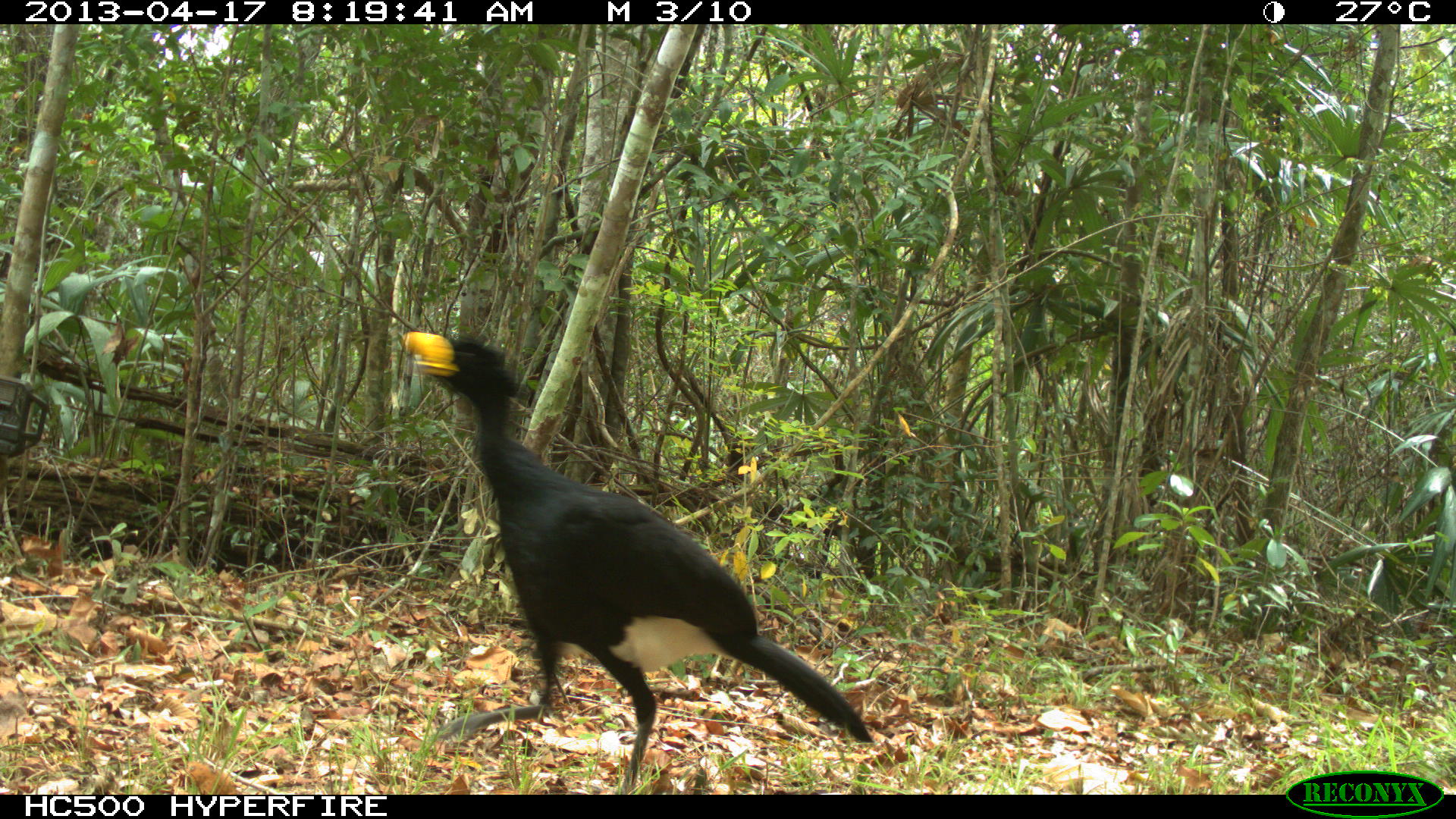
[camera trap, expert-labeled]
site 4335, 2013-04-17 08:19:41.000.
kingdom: Animalia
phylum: Chordata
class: Aves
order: Galliformes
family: Cracidae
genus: Crax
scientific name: Crax rubra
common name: great curassow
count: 1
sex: male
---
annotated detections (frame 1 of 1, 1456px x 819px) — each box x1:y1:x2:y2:
crax rubra: 400:330:873:793